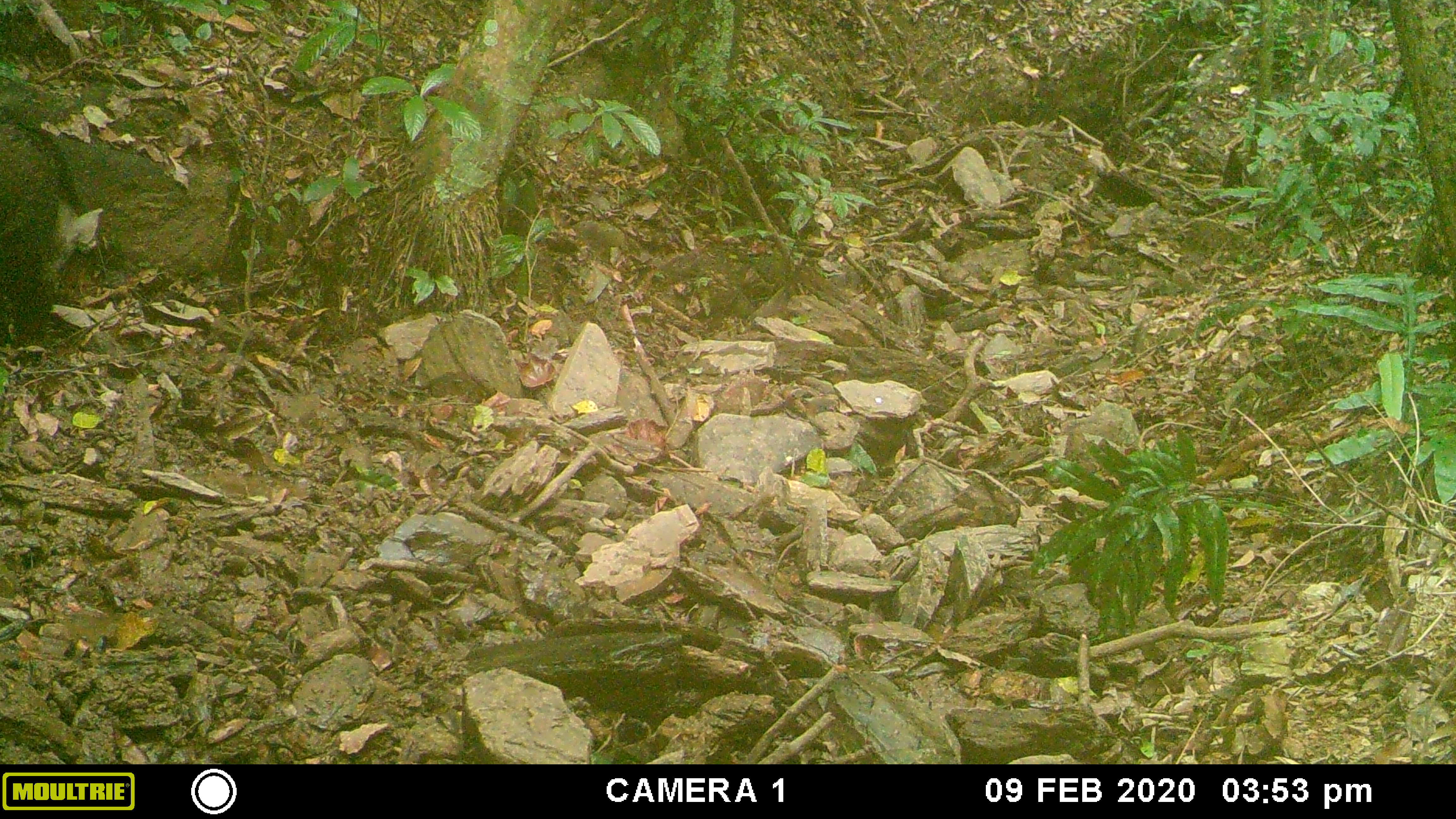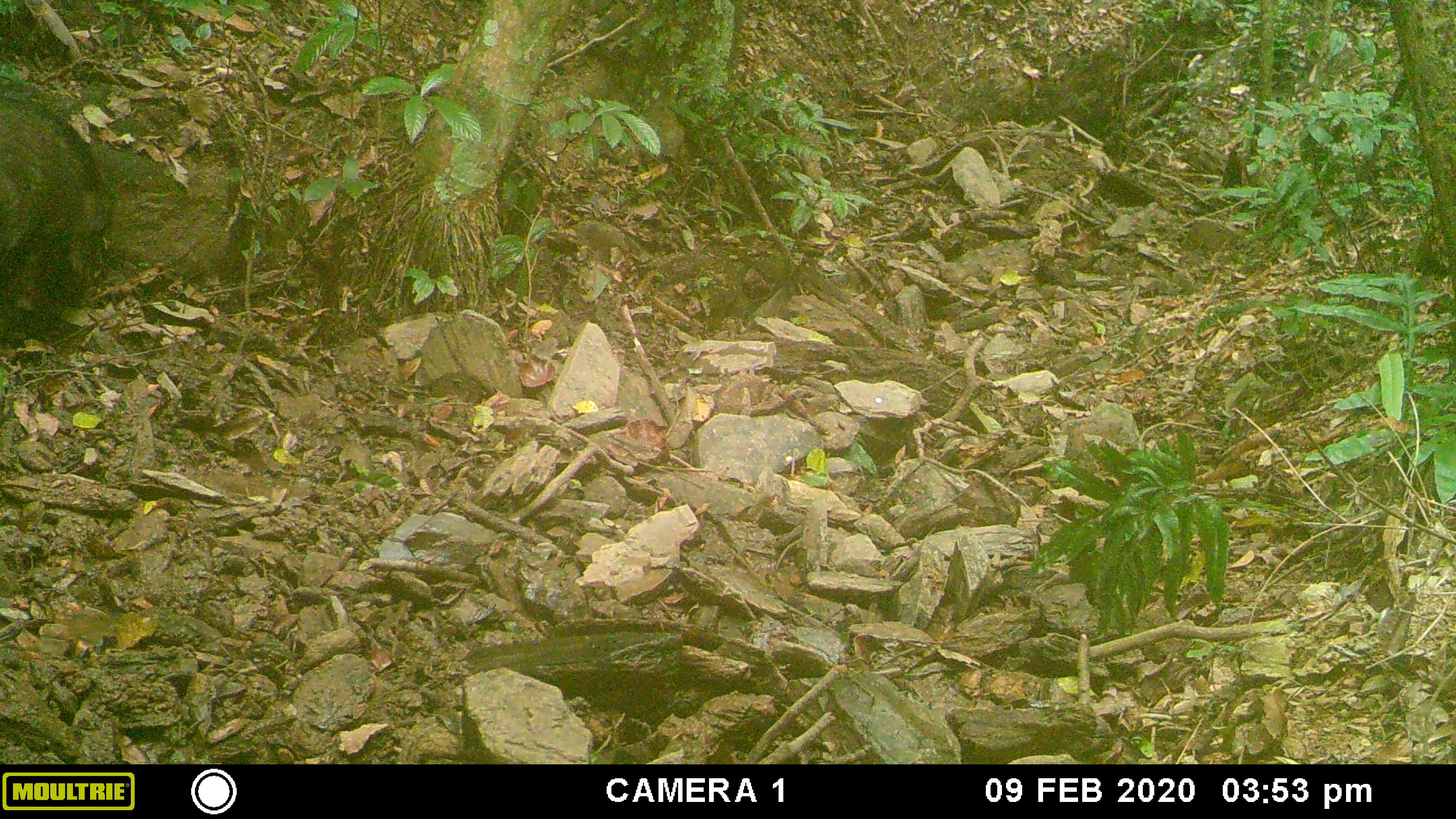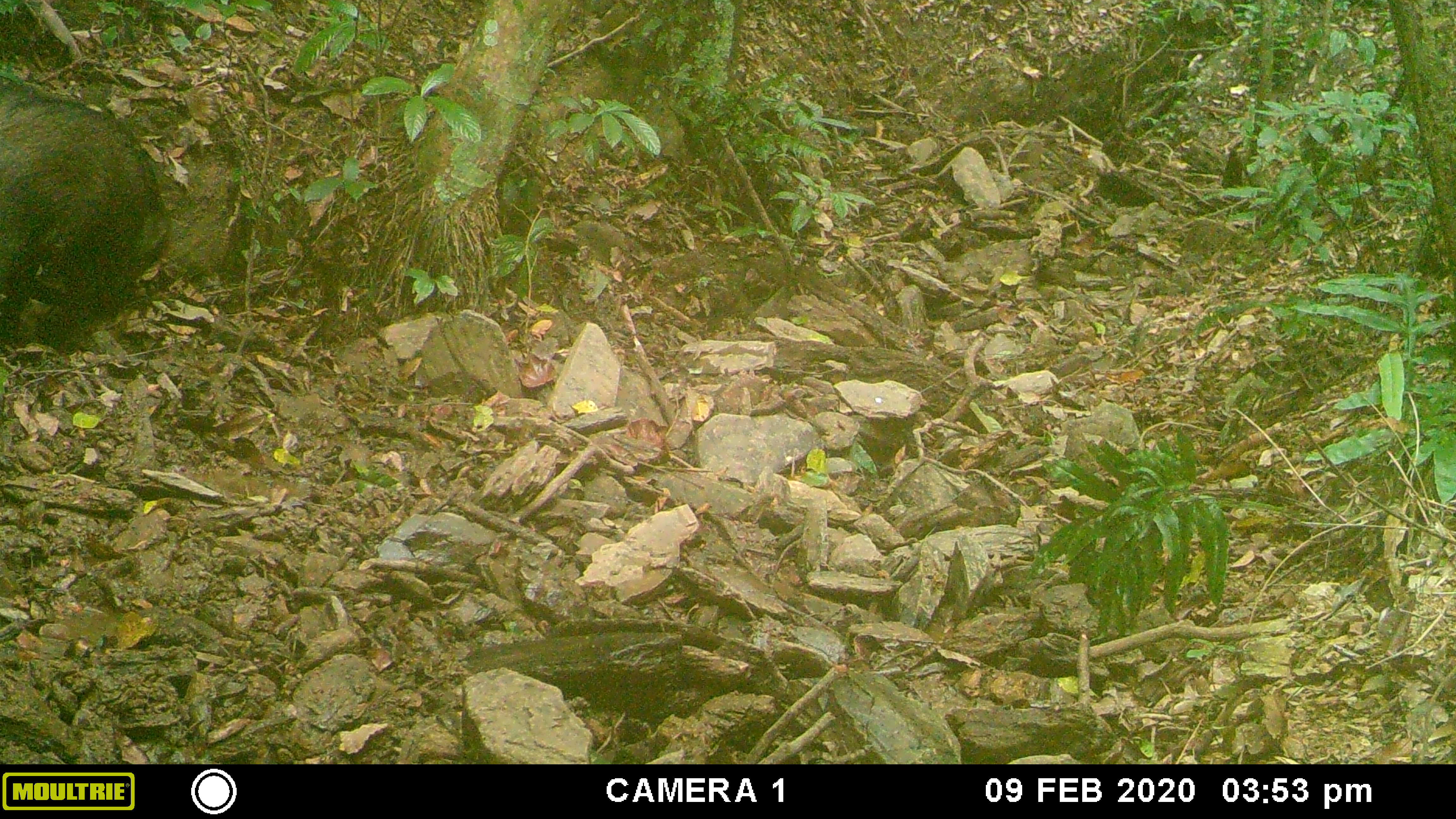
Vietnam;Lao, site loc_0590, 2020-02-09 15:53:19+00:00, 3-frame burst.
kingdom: Animalia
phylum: Chordata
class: Mammalia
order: Artiodactyla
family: Suidae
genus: Sus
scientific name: Sus scrofa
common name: eurasian wild pig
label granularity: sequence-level